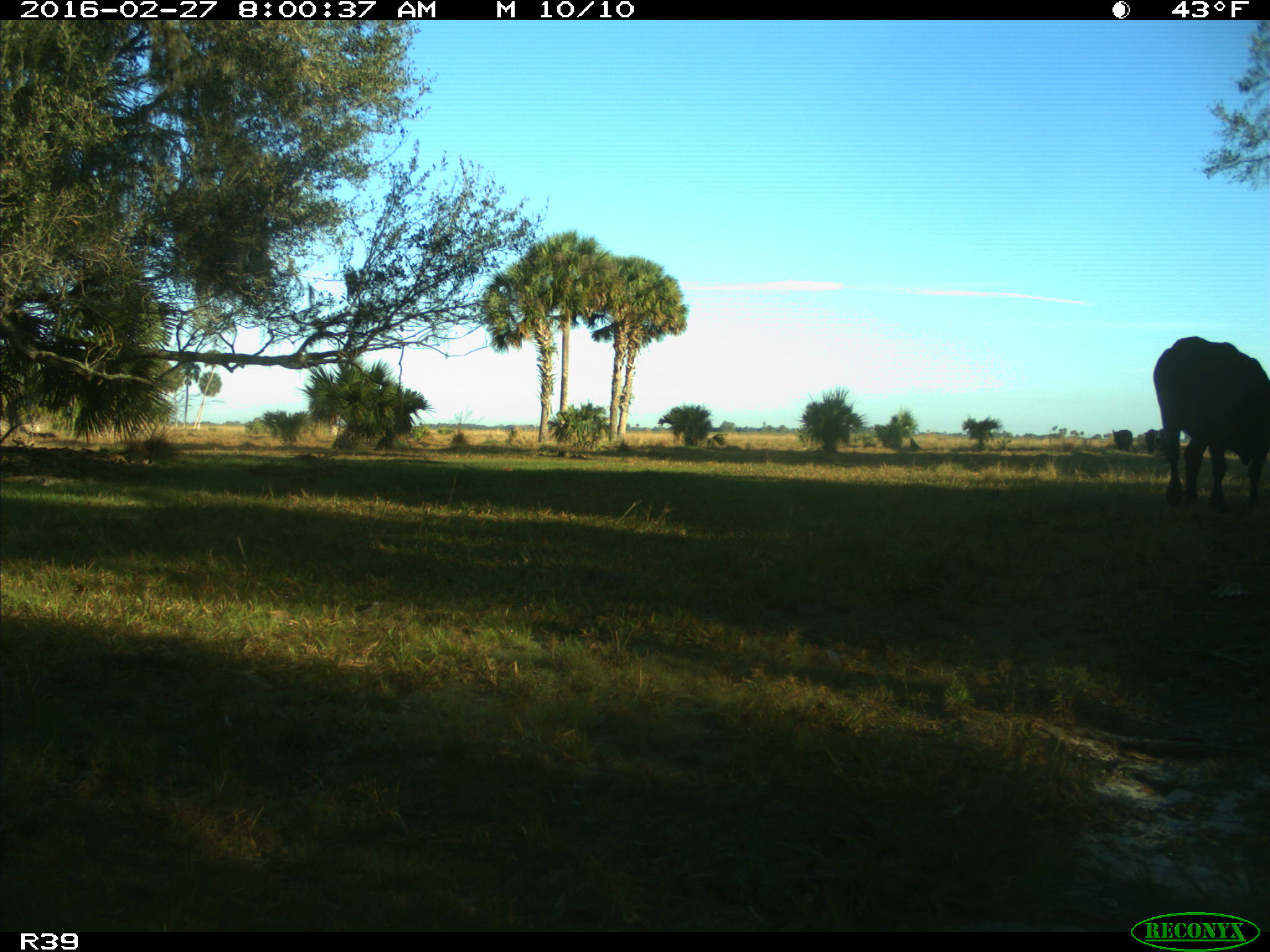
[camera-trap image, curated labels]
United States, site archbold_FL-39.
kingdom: Animalia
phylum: Chordata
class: Mammalia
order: Artiodactyla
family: Bovidae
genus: Bos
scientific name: Bos taurus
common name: domestic cow